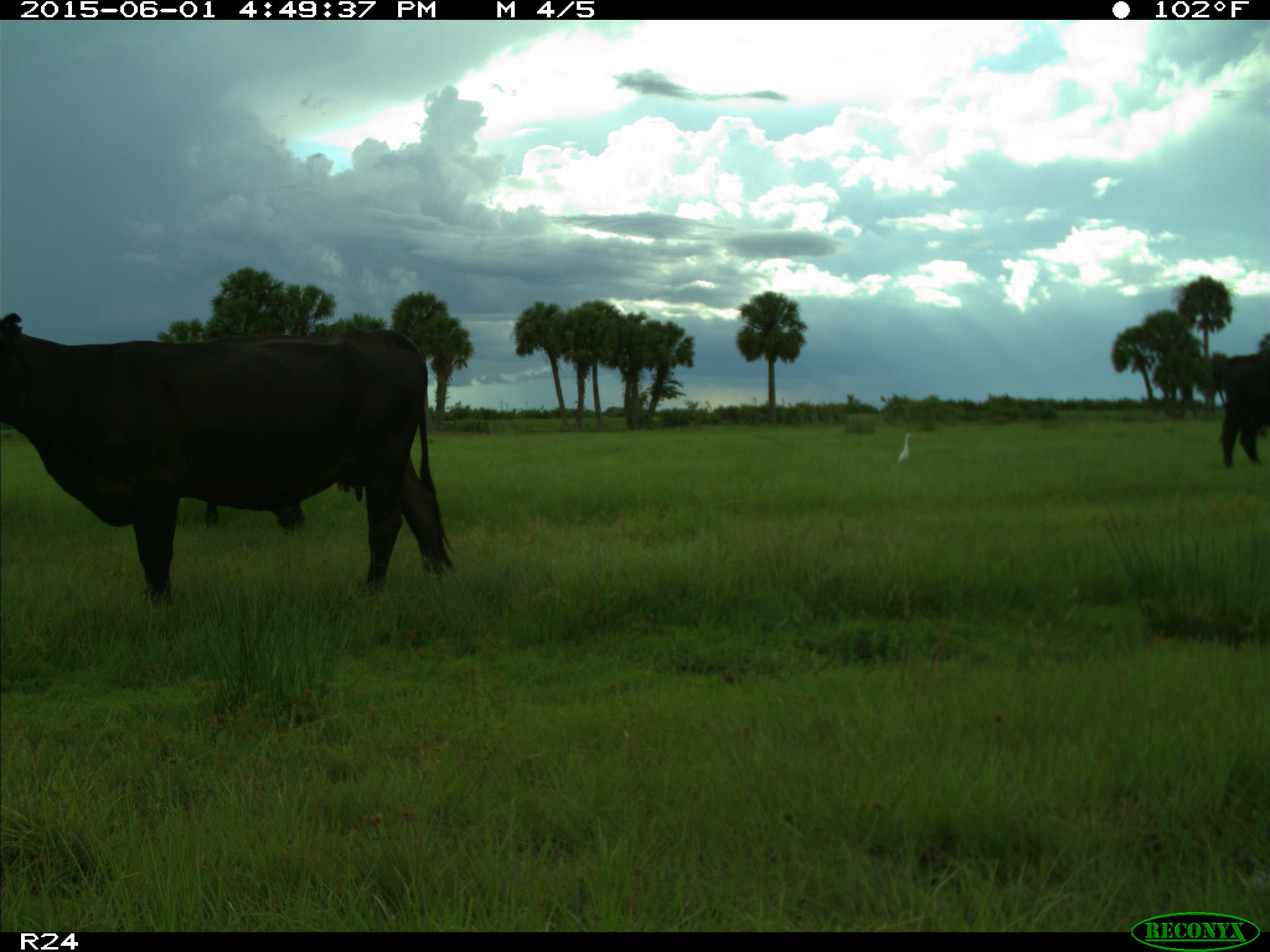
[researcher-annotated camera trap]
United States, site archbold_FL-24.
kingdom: Animalia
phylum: Chordata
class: Mammalia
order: Artiodactyla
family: Bovidae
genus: Bos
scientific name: Bos taurus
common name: domestic cow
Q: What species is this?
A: Bos taurus (domestic cow).